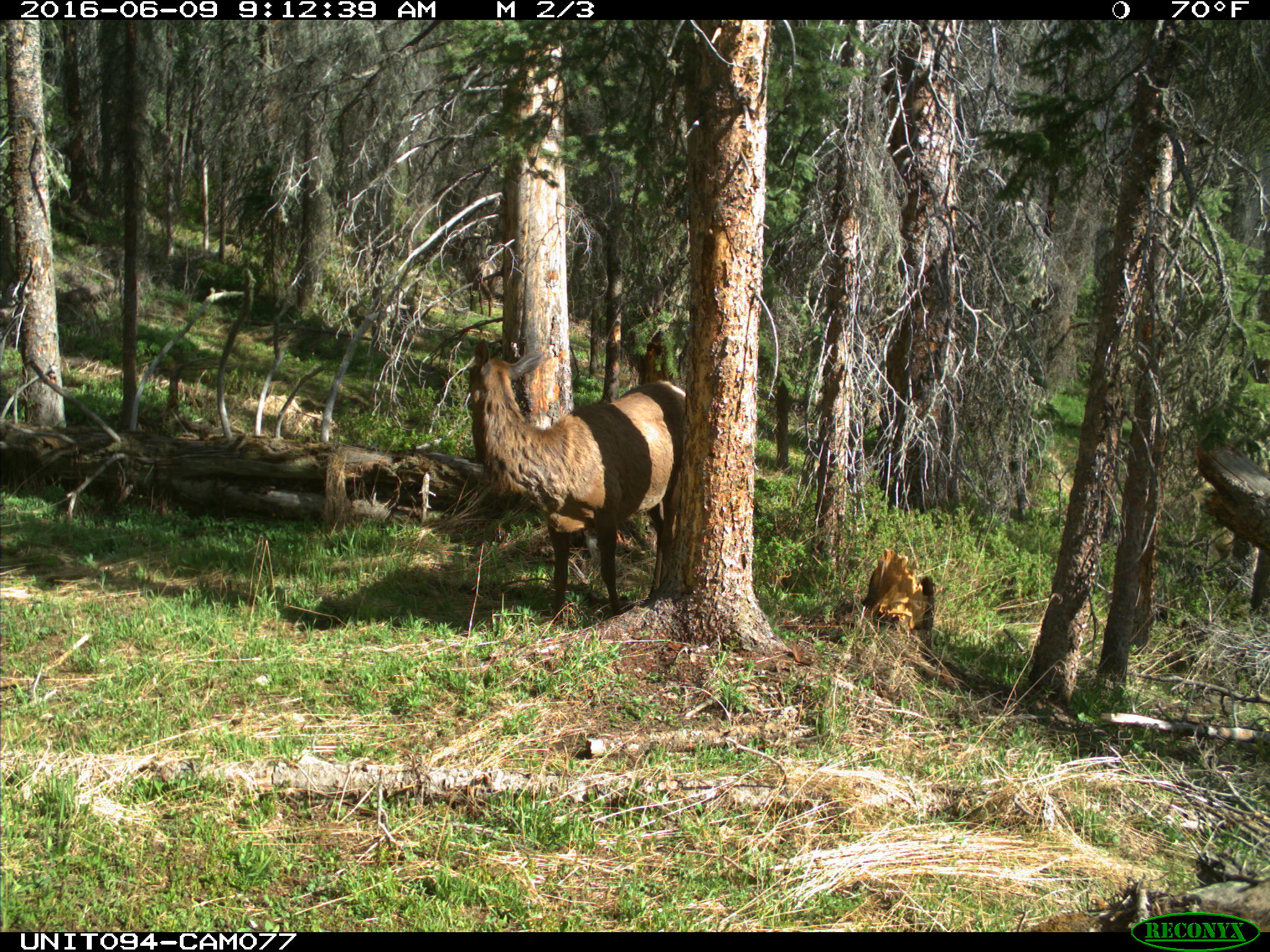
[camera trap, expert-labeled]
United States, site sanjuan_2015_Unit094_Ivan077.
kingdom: Animalia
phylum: Chordata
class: Mammalia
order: Artiodactyla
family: Cervidae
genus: Cervus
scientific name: Cervus elaphus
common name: red deer